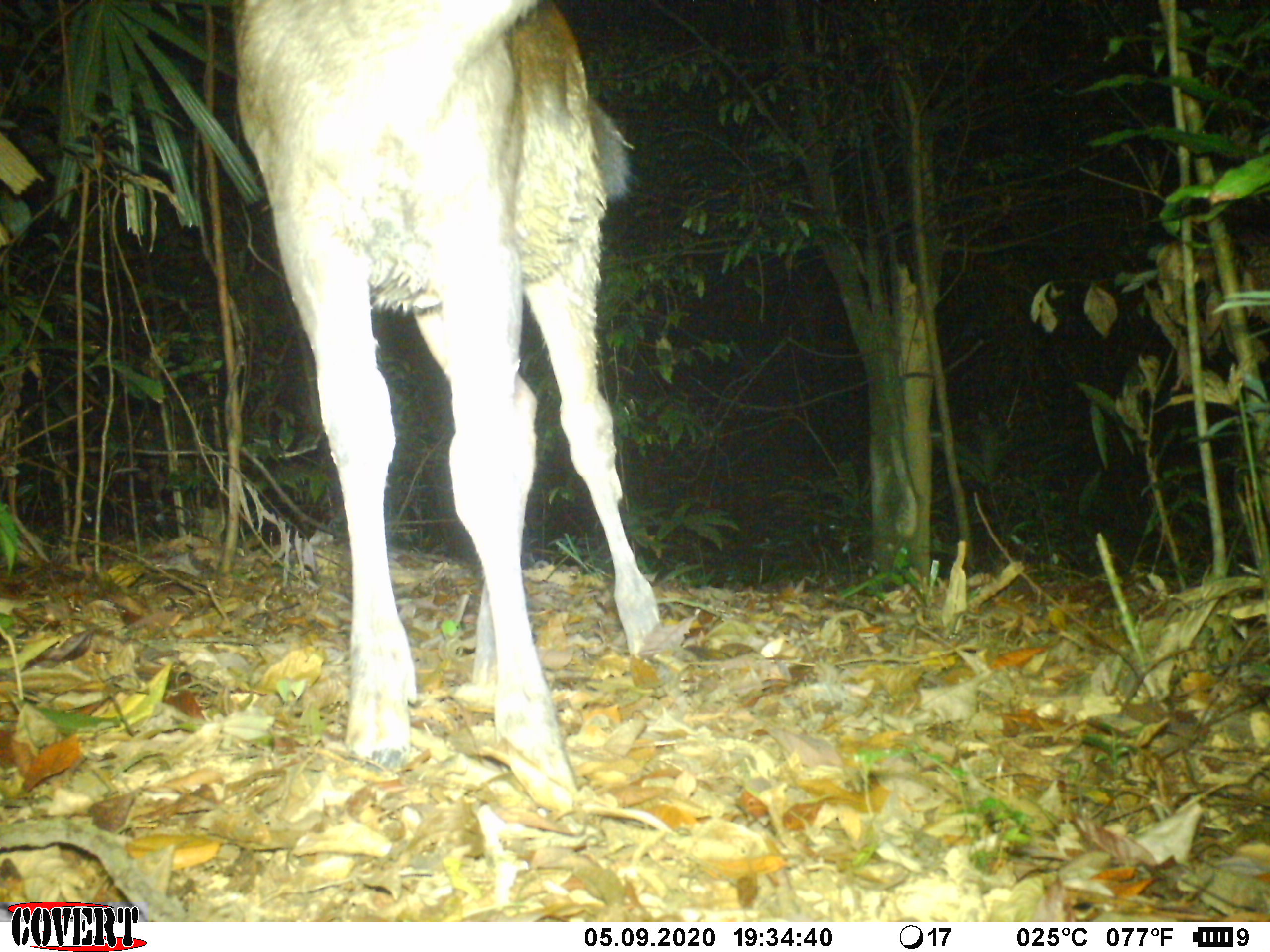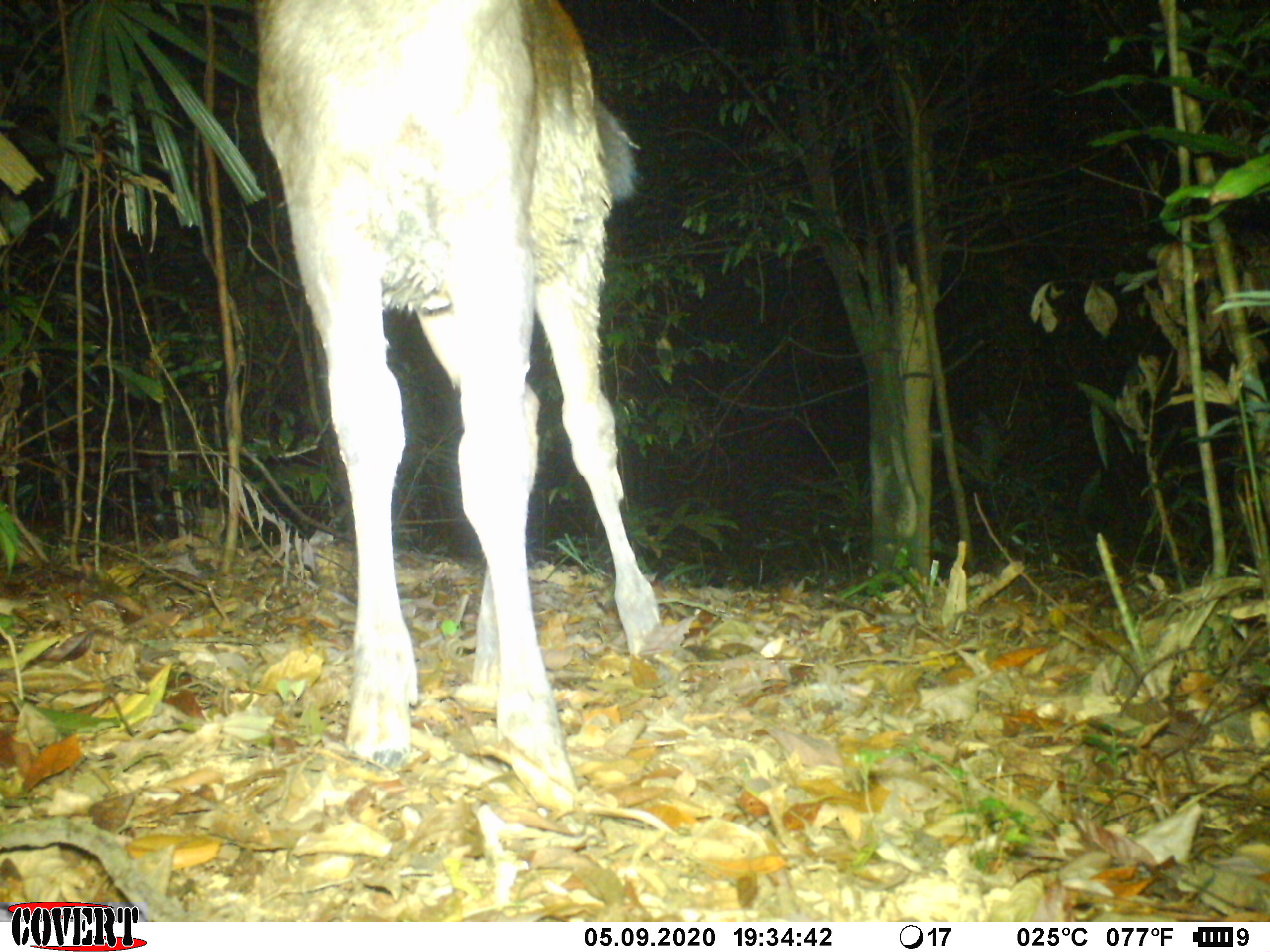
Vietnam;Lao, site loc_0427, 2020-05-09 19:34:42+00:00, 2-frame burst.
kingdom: Animalia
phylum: Chordata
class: Mammalia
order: Artiodactyla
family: Cervidae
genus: Rusa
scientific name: Rusa unicolor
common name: sambar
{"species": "sambar (Rusa unicolor)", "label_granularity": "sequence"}